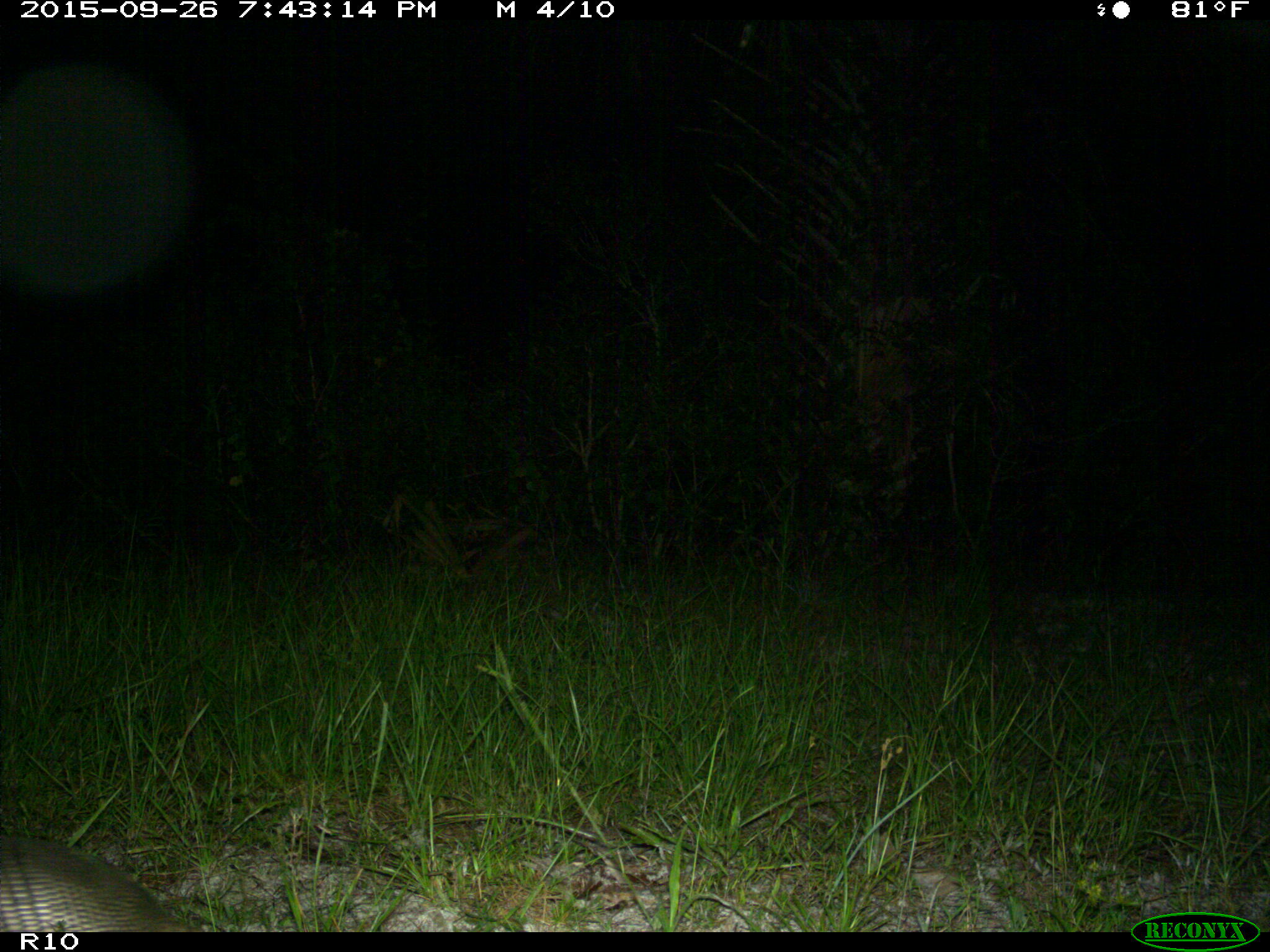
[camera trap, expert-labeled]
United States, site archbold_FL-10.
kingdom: Animalia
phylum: Chordata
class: Mammalia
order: Cingulata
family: Dasypodidae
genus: Dasypus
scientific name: Dasypus novemcinctus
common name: nine-banded armadillo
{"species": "Dasypus novemcinctus (nine-banded armadillo)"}